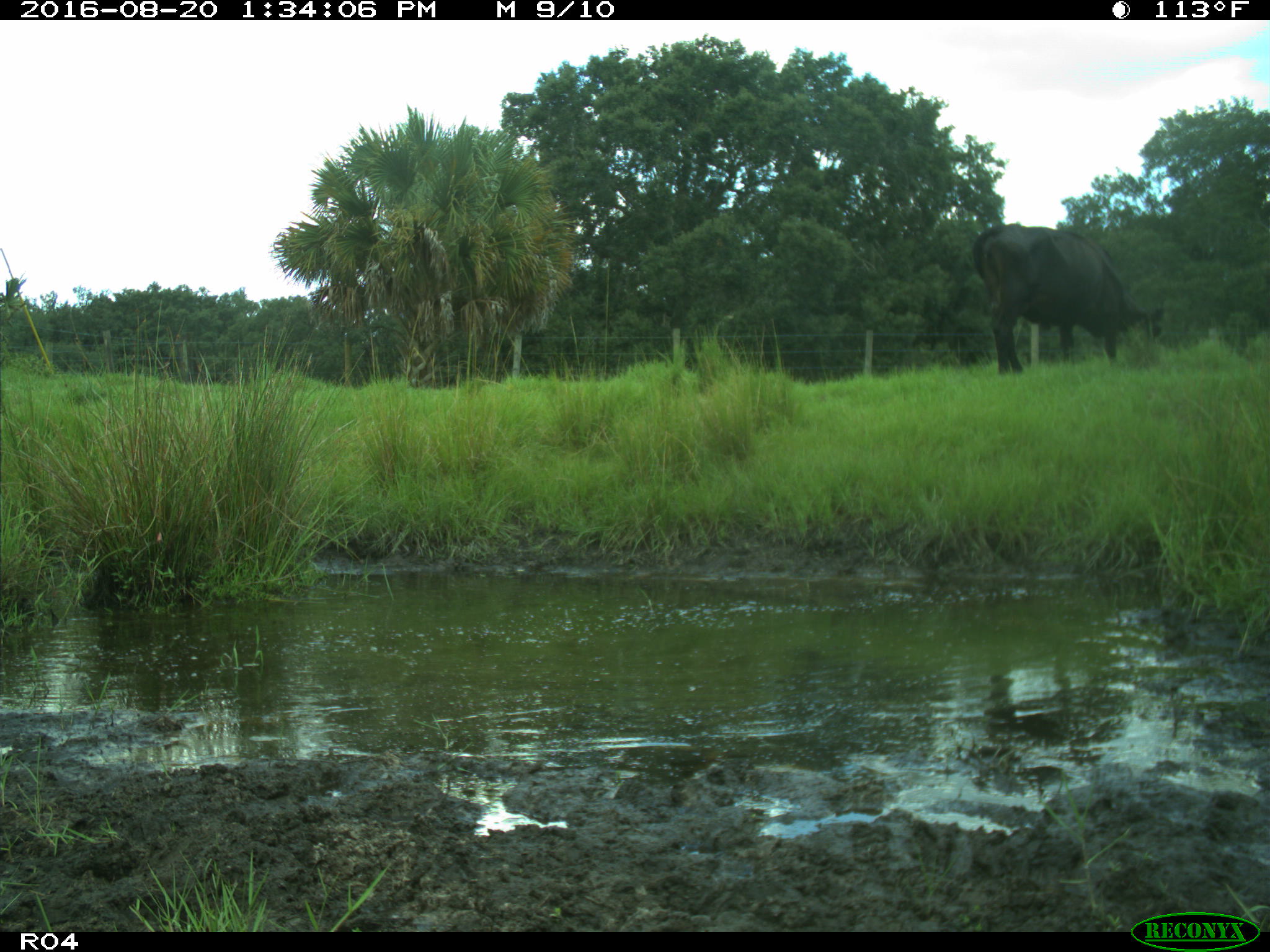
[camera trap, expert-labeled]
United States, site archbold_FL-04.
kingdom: Animalia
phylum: Chordata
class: Mammalia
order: Artiodactyla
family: Bovidae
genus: Bos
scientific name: Bos taurus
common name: domestic cow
Bos taurus (domestic cow).